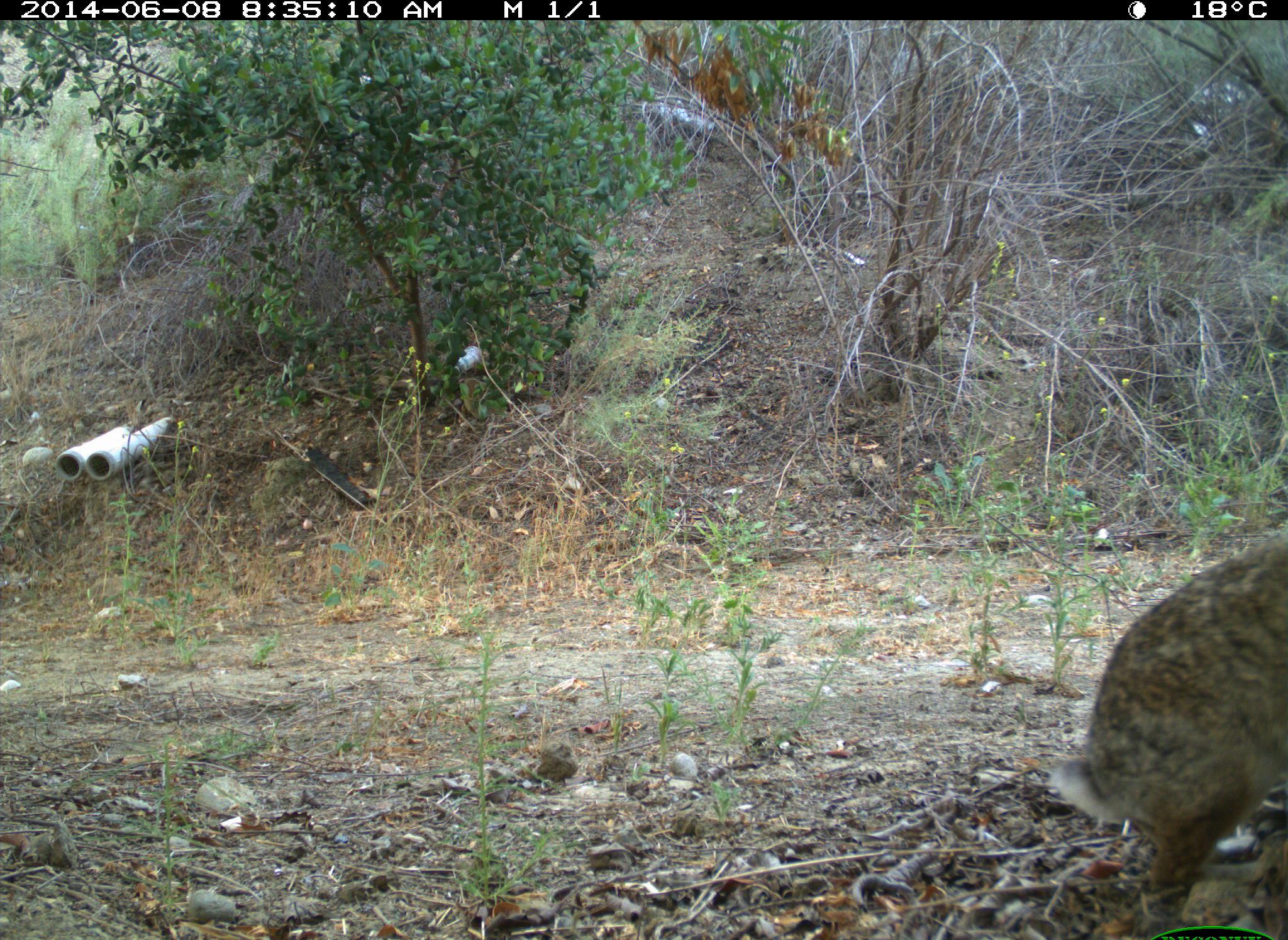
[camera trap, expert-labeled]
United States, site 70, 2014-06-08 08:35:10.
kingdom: Animalia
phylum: Chordata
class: Mammalia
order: Lagomorpha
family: Leporidae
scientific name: Leporidae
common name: rabbits and hares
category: rabbit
Rabbit (rabbits and hares) (Leporidae).